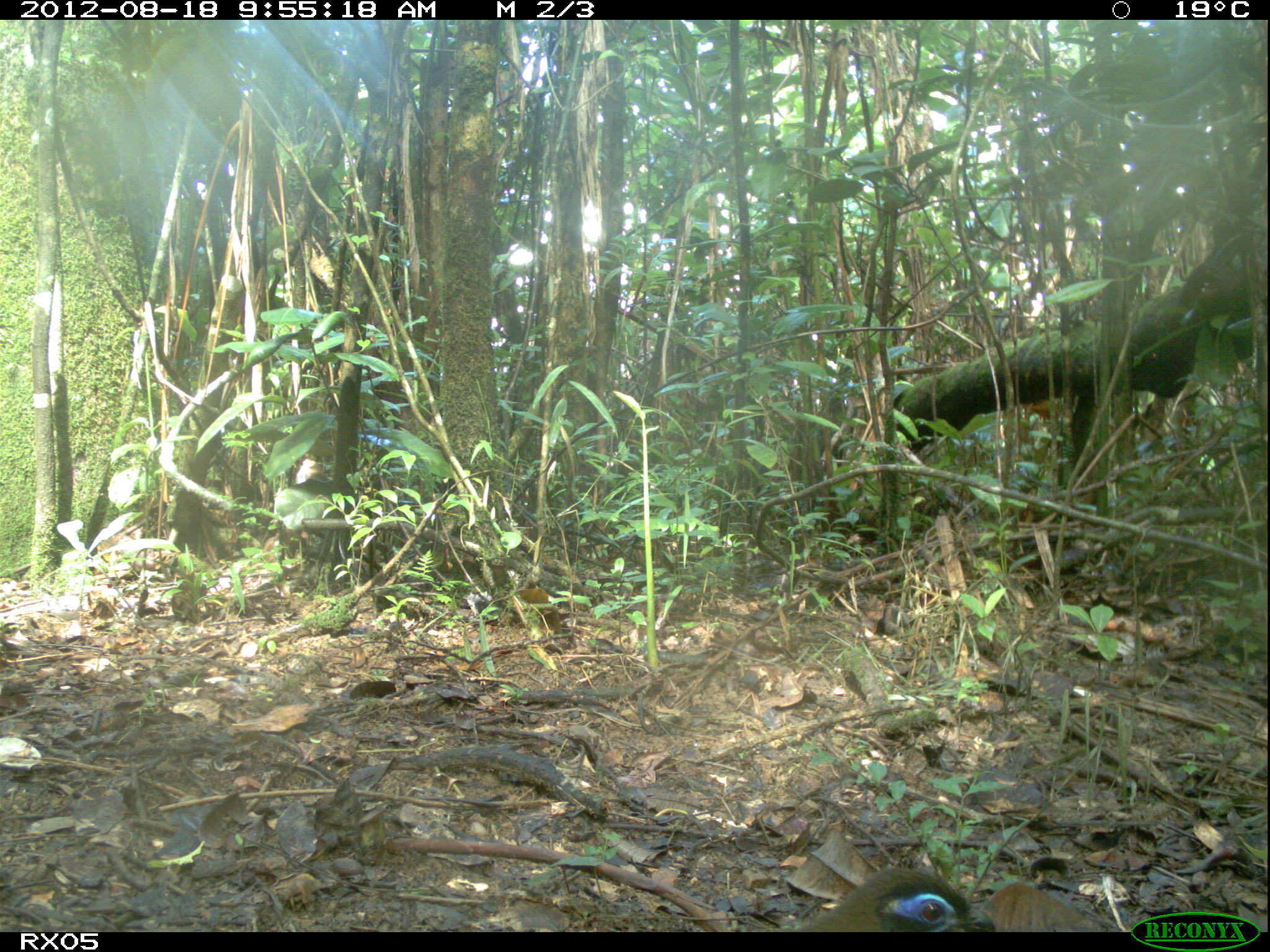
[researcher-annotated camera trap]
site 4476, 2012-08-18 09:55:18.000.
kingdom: Animalia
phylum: Chordata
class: Aves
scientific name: Aves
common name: bird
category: unknown bird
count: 1